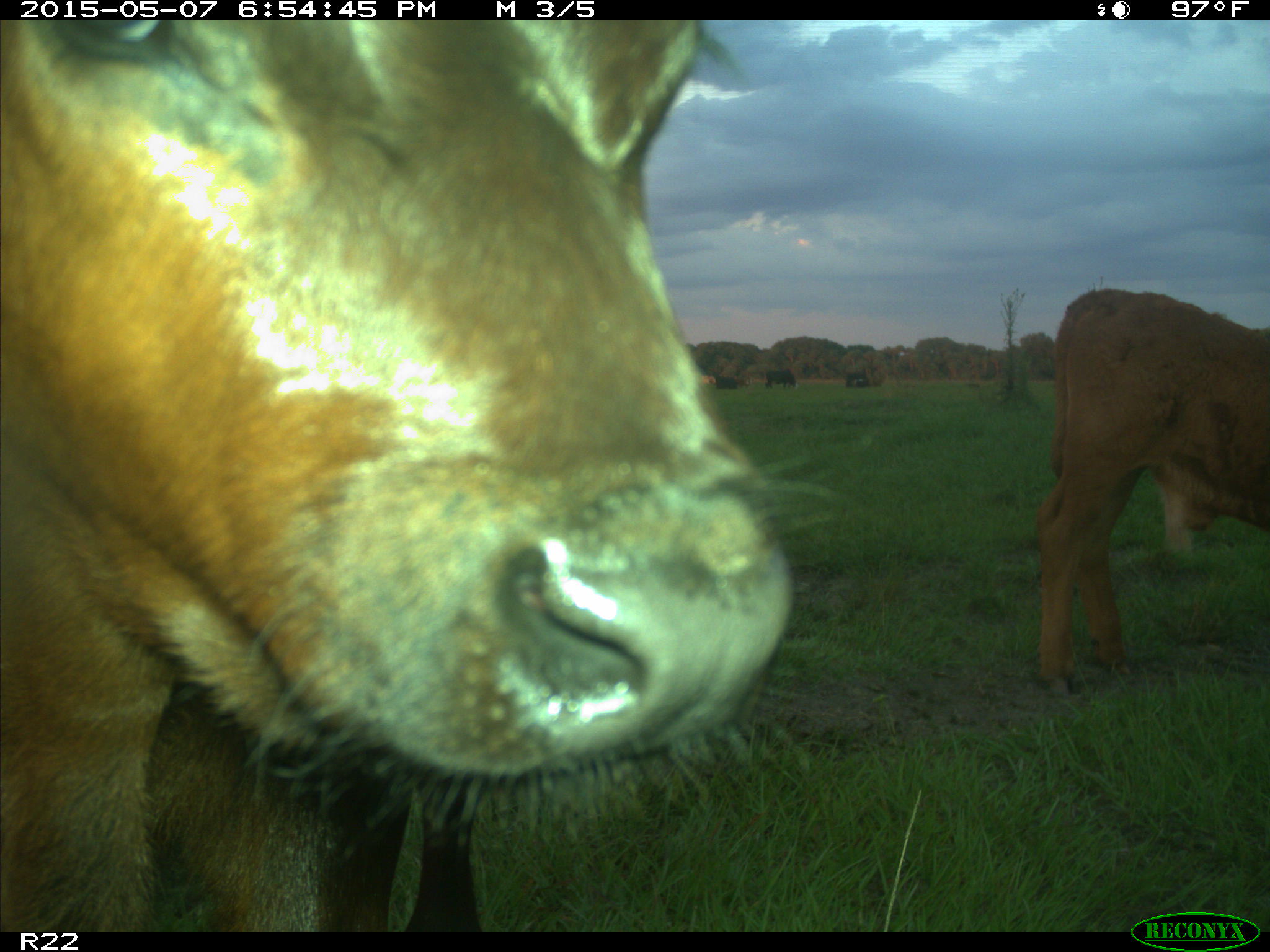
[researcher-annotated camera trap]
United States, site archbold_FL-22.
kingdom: Animalia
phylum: Chordata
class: Mammalia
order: Artiodactyla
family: Bovidae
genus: Bos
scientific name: Bos taurus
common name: domestic cow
Bos taurus (domestic cow).